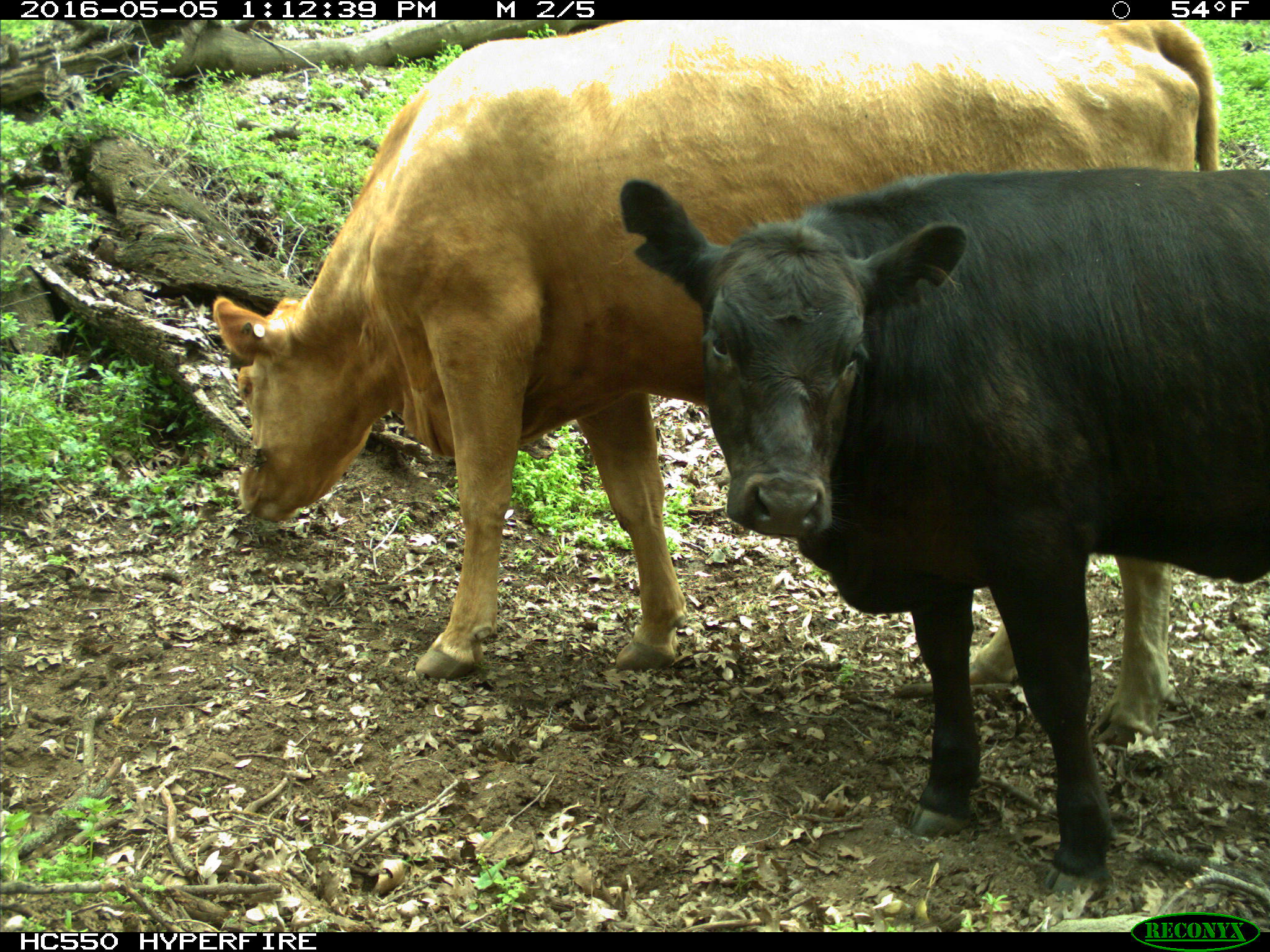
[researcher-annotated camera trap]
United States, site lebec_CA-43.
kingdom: Animalia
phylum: Chordata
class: Mammalia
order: Artiodactyla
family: Bovidae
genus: Bos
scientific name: Bos taurus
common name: domestic cow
Bos taurus (domestic cow).